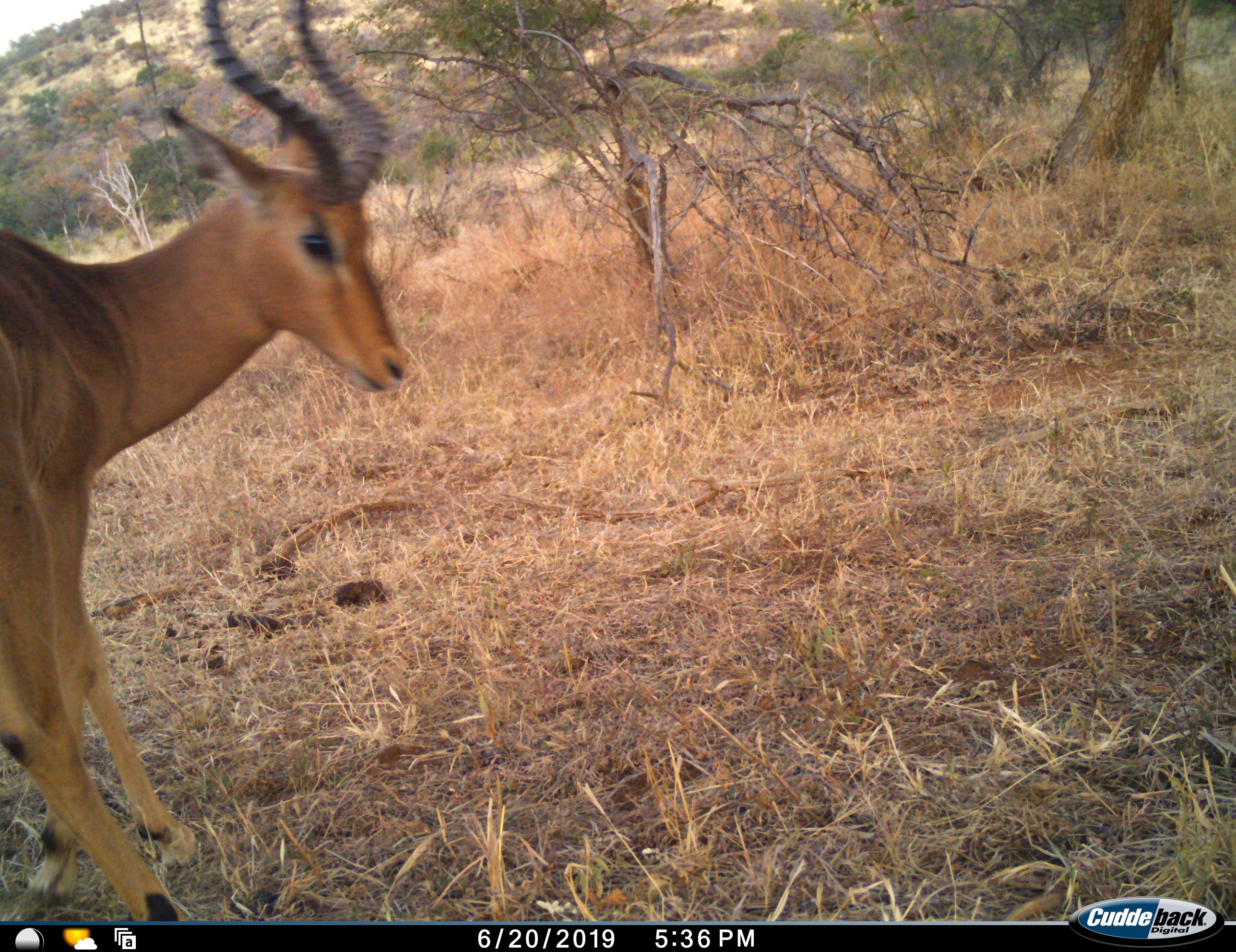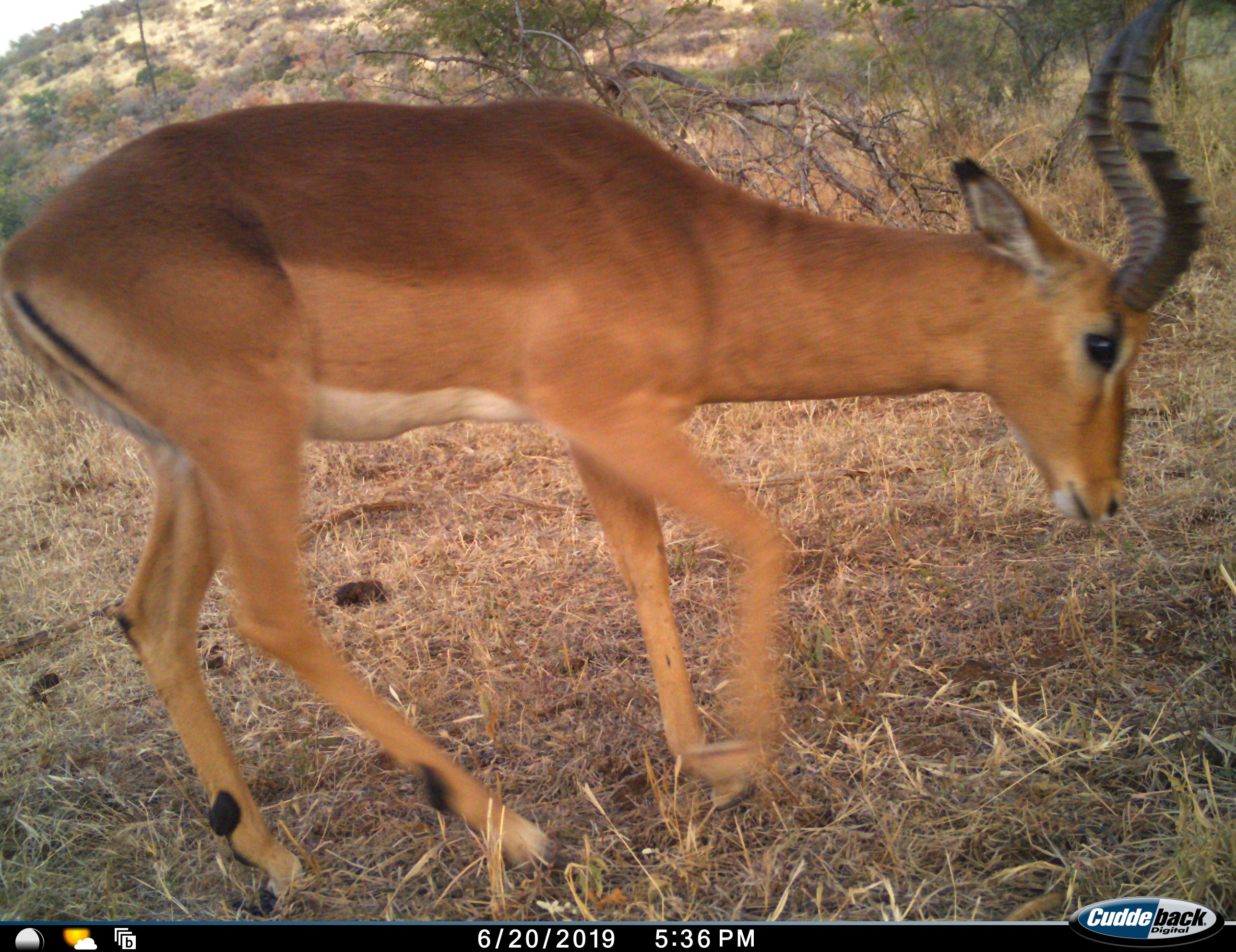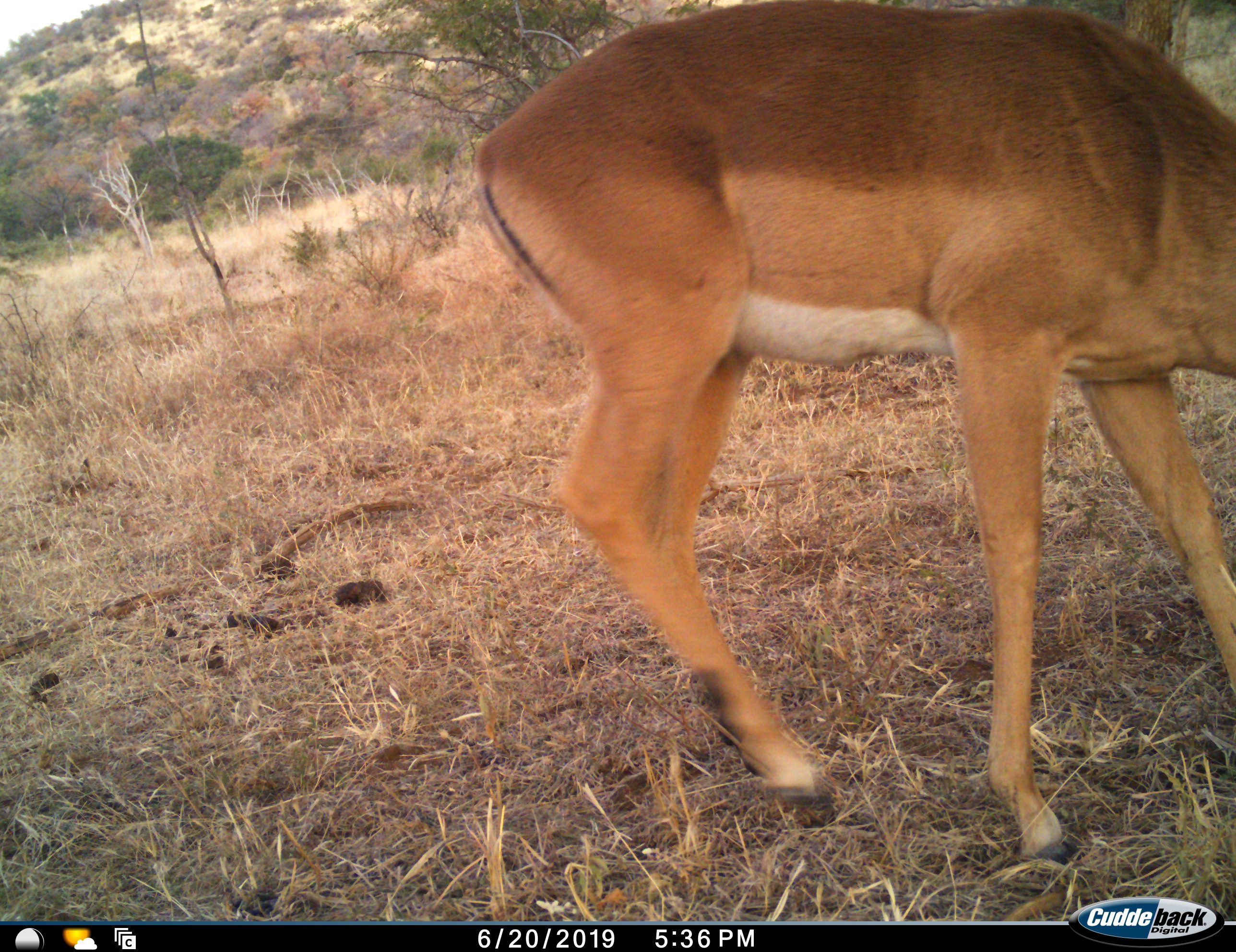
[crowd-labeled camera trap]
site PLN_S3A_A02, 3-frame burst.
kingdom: Animalia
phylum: Chordata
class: Mammalia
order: Artiodactyla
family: Bovidae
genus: Aepyceros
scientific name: Aepyceros melampus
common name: impala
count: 1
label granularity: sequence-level